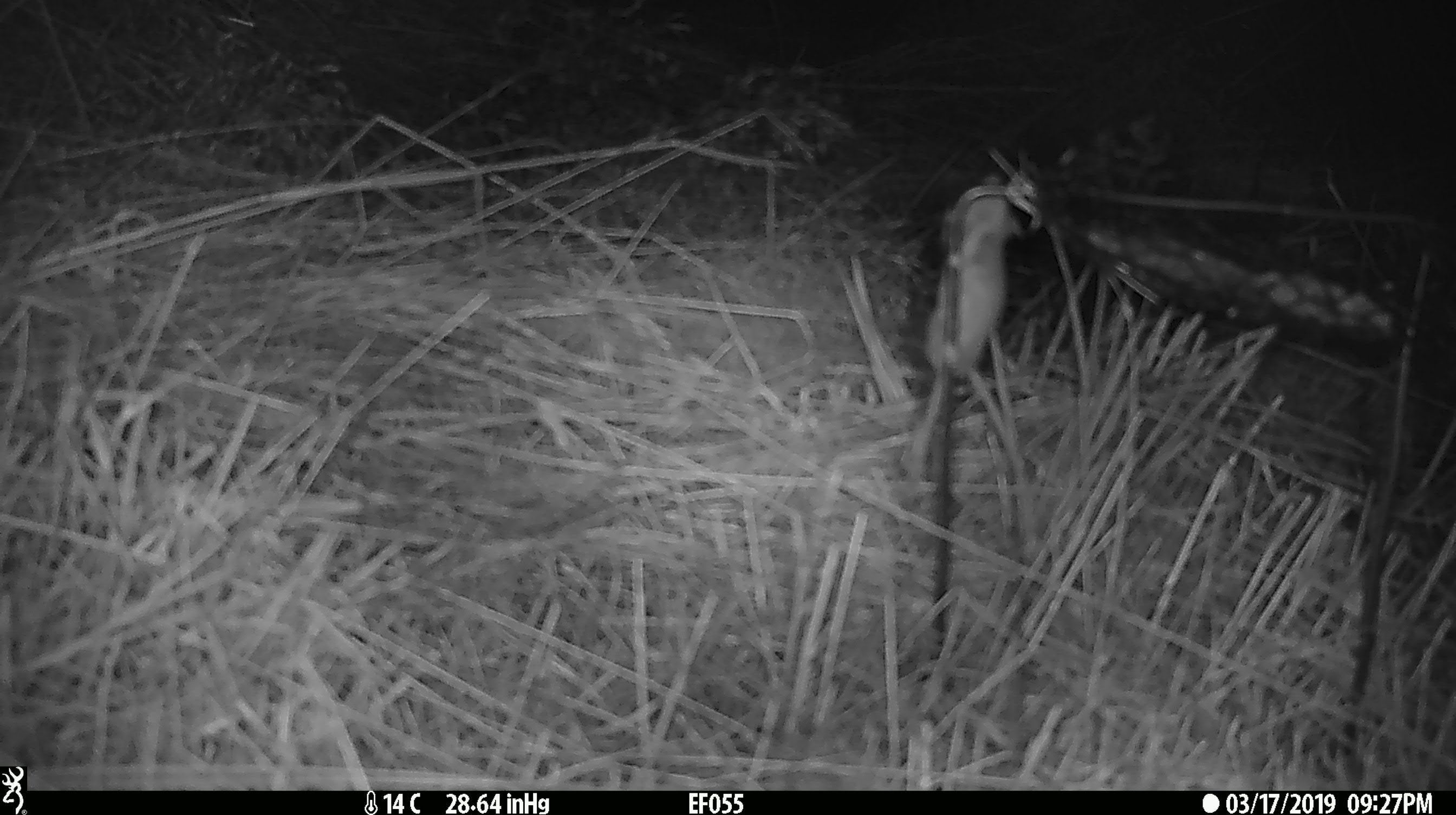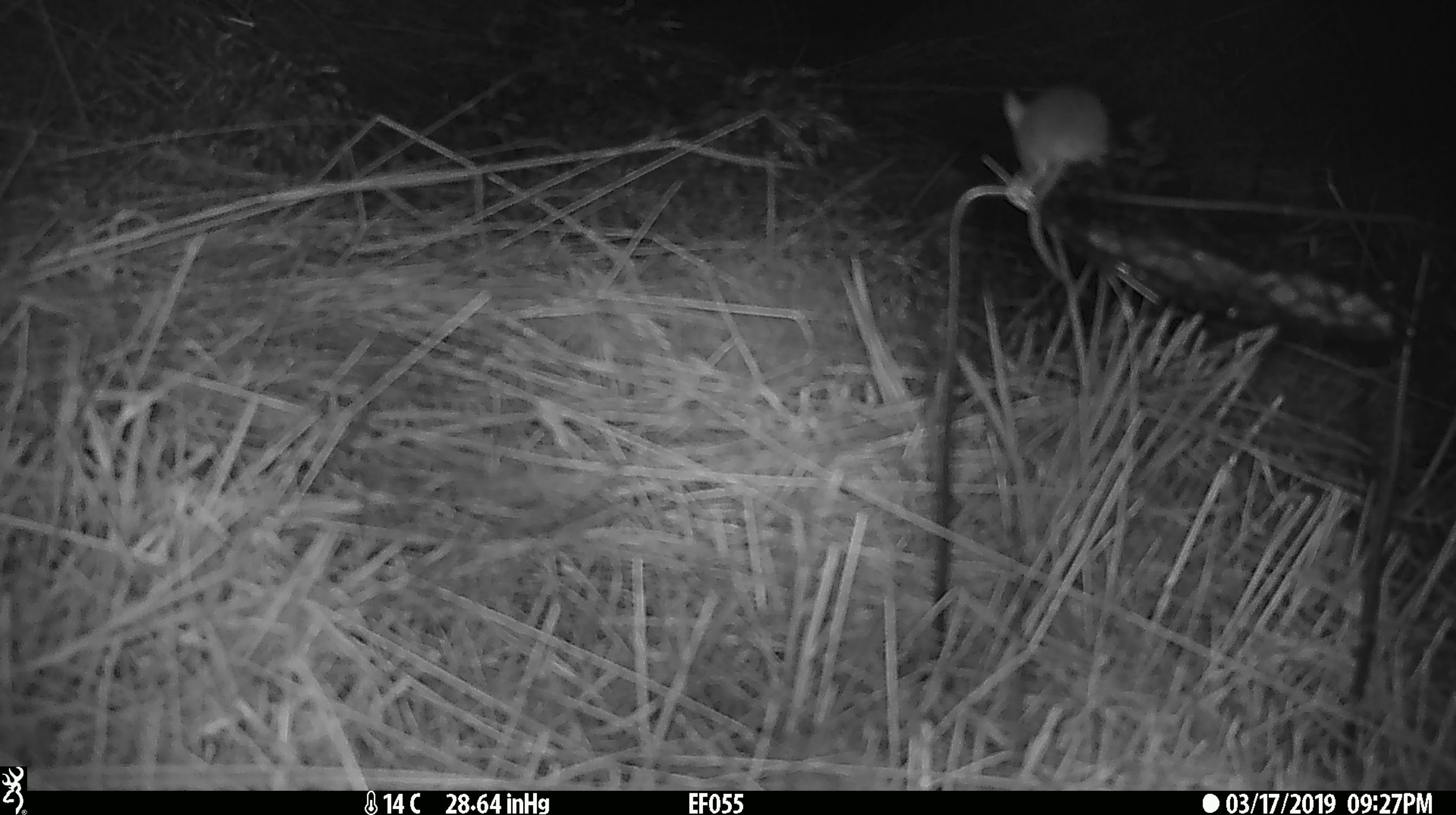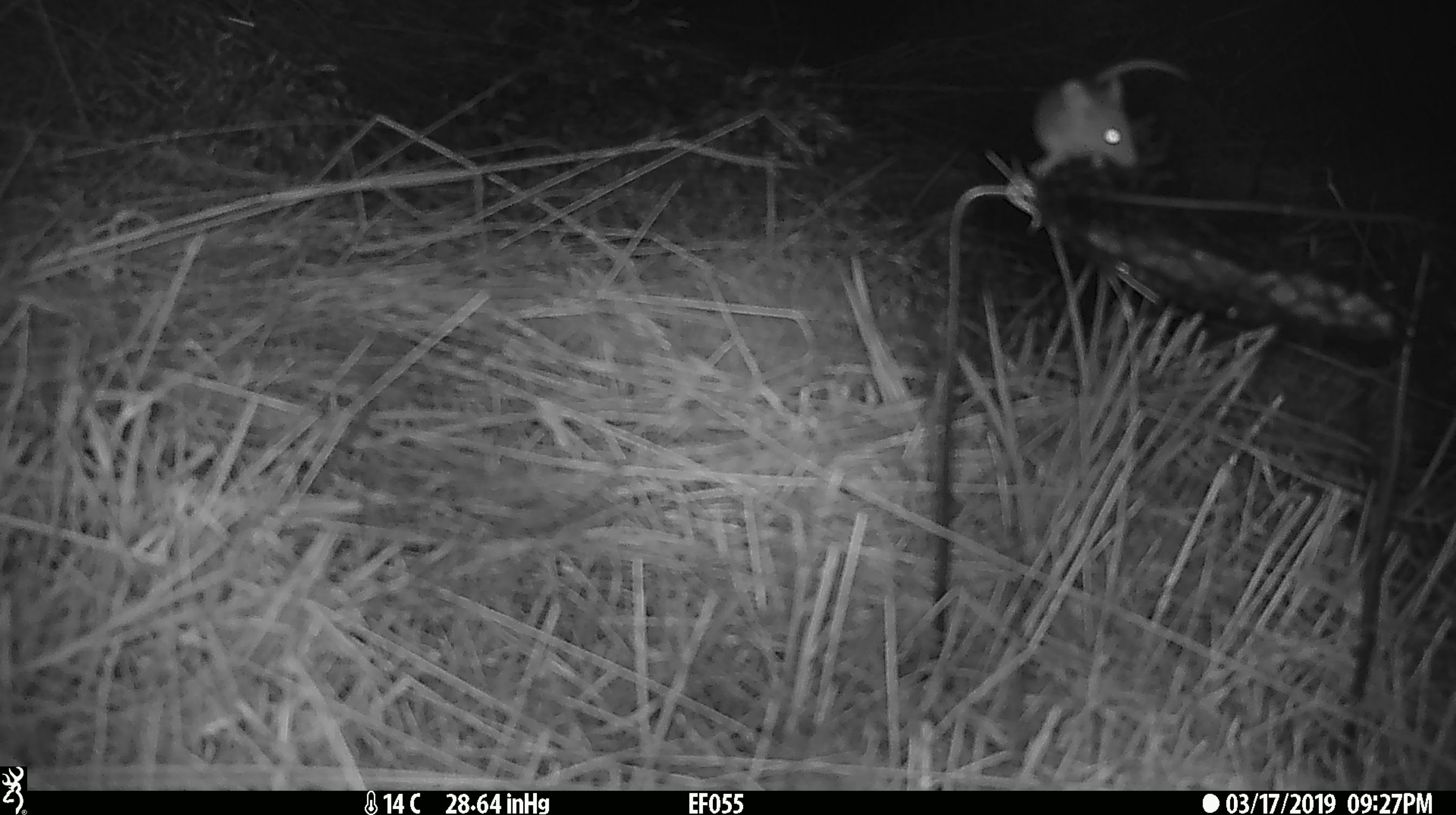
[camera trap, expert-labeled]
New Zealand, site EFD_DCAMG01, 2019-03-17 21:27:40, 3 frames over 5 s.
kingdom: Animalia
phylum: Chordata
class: Mammalia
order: Rodentia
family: Muridae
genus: Mus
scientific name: Mus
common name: mouse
Mouse (Mus).